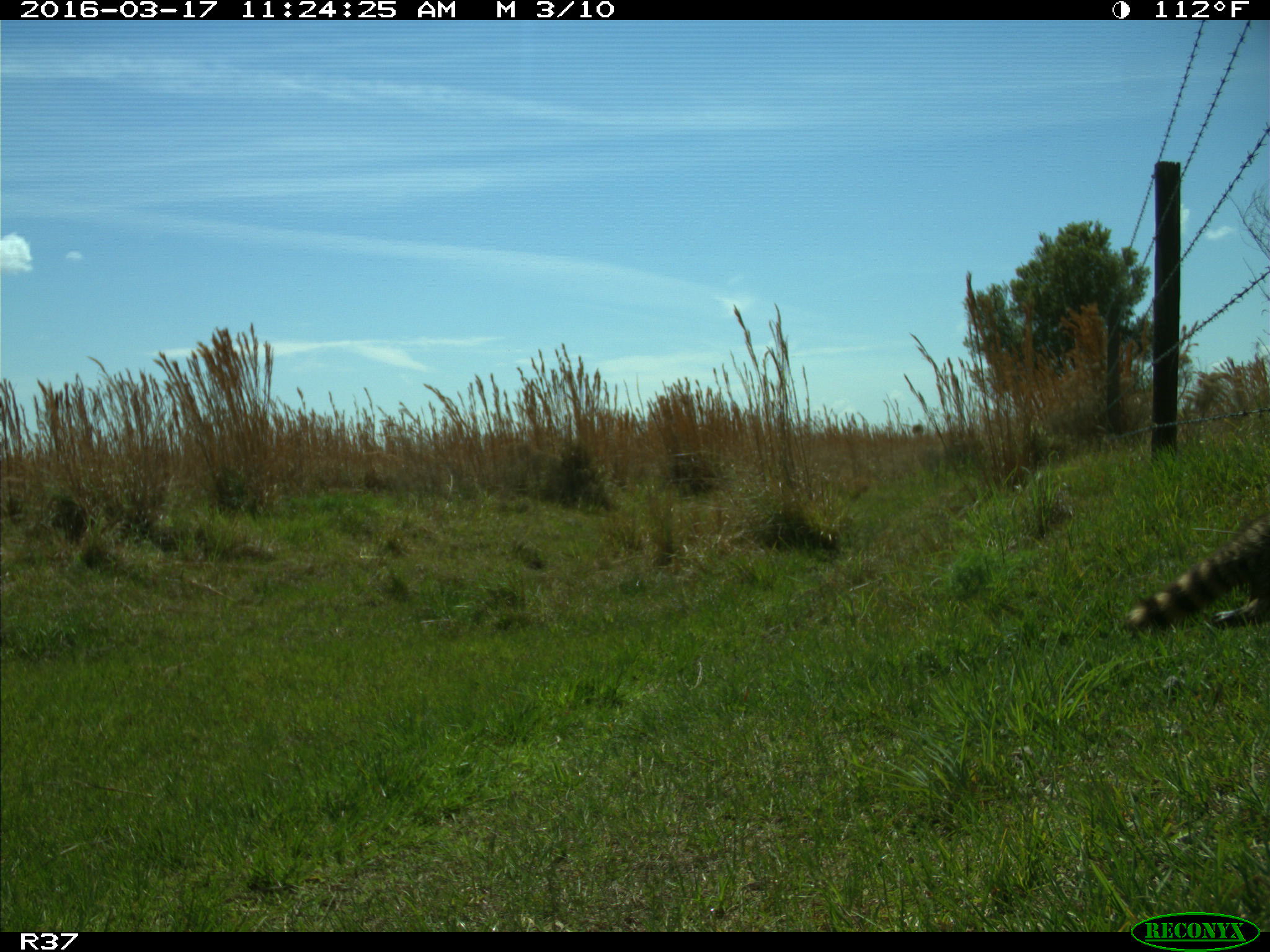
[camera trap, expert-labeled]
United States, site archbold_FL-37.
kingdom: Animalia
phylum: Chordata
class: Mammalia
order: Carnivora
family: Procyonidae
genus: Procyon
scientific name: Procyon lotor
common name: common raccoon